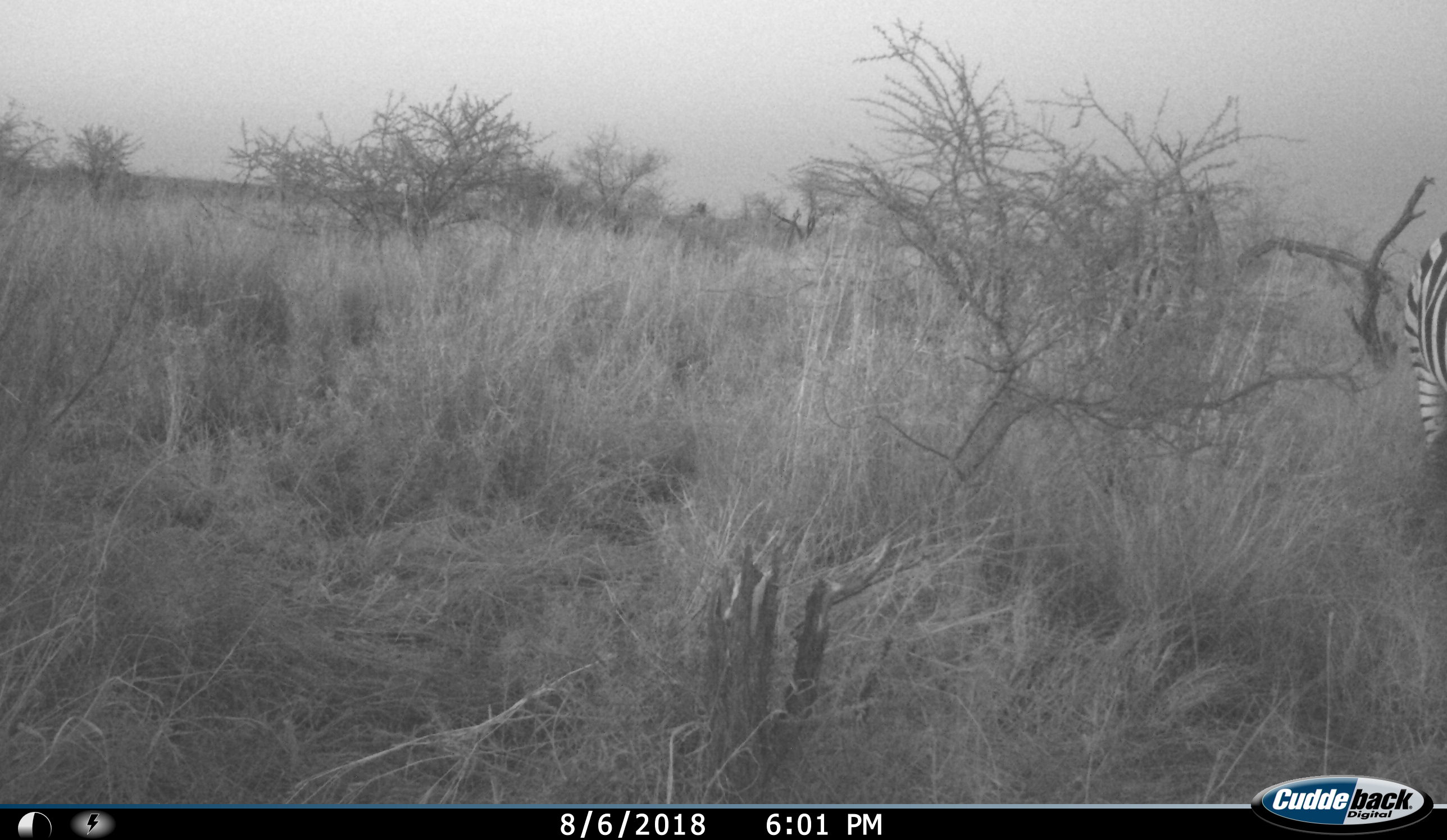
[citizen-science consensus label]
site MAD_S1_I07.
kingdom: Animalia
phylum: Chordata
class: Mammalia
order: Perissodactyla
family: Equidae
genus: Equus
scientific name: Equus quagga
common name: plains zebra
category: zebraplains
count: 1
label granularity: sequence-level